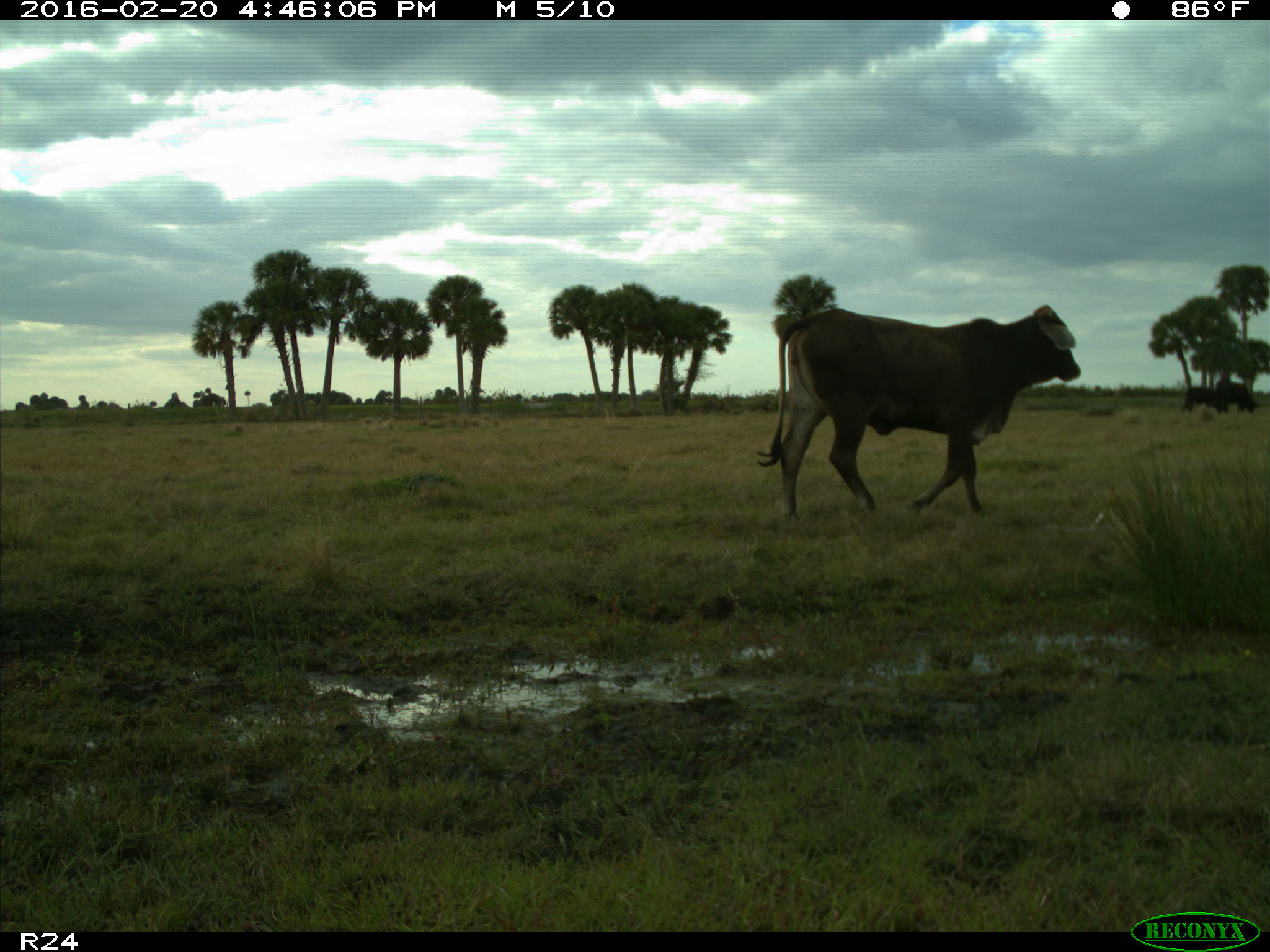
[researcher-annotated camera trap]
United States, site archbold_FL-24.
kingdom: Animalia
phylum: Chordata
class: Mammalia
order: Artiodactyla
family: Bovidae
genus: Bos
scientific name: Bos taurus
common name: domestic cow